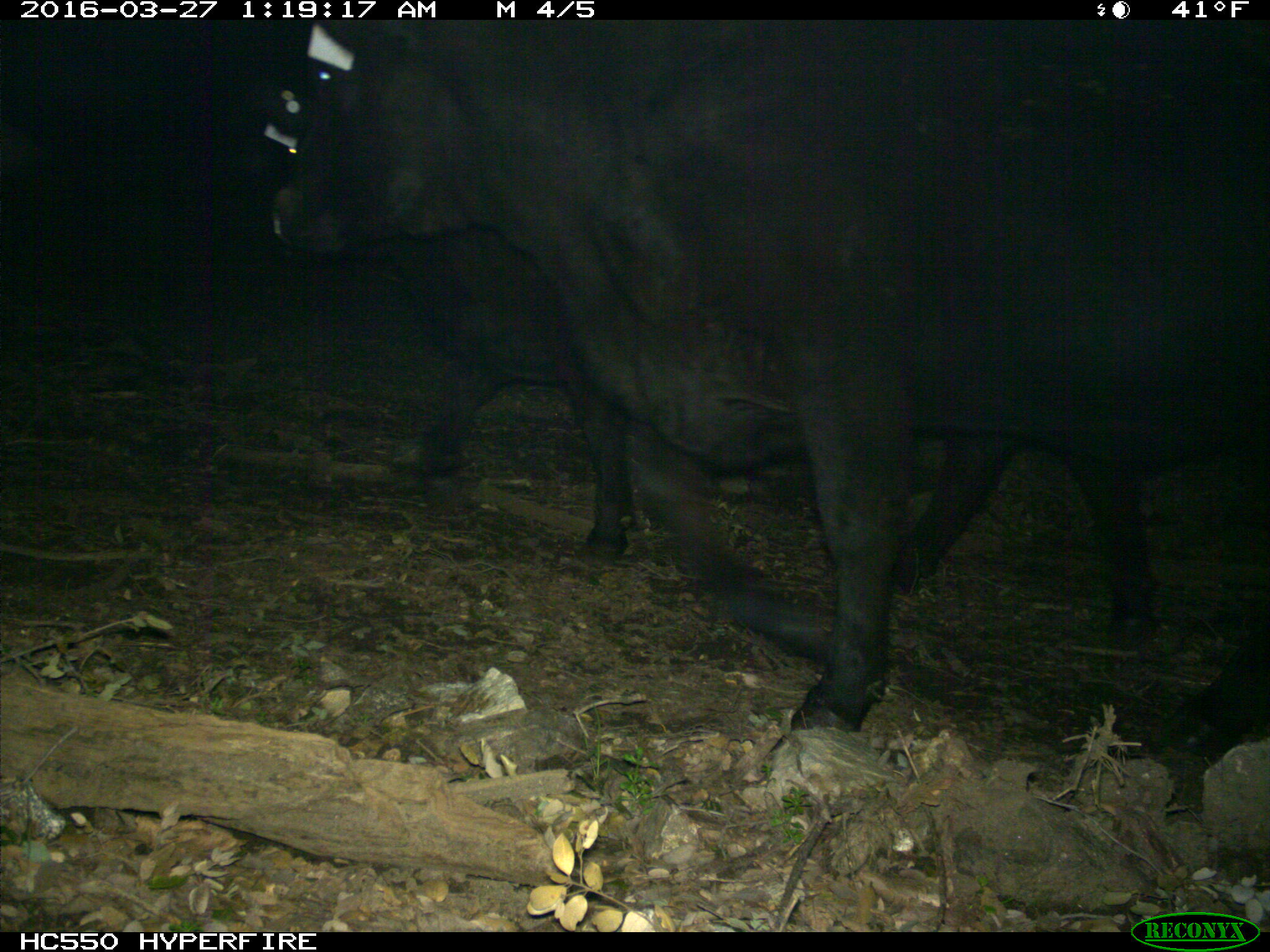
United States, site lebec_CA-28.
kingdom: Animalia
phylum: Chordata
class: Mammalia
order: Artiodactyla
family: Bovidae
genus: Bos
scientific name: Bos taurus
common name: domestic cow